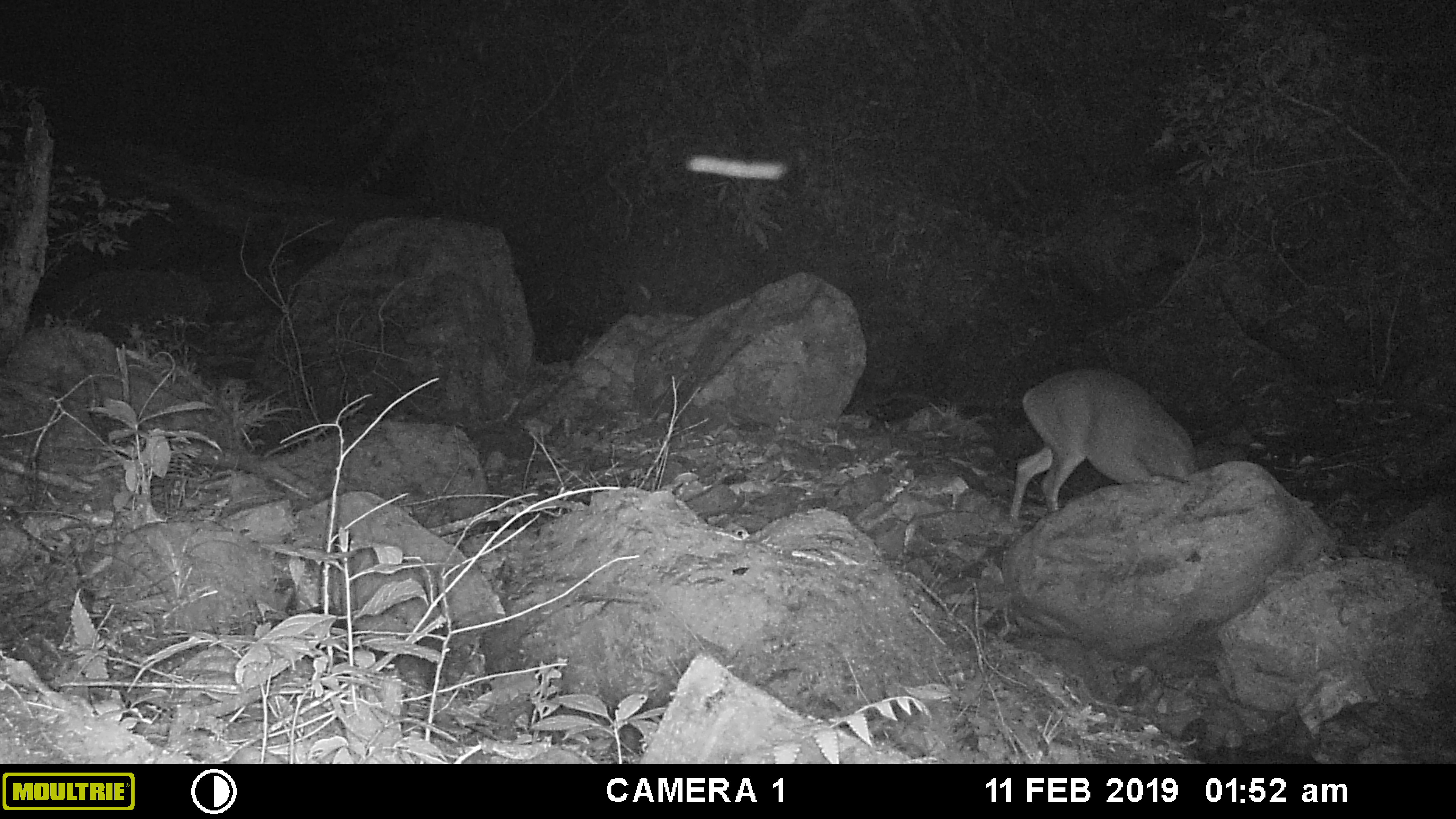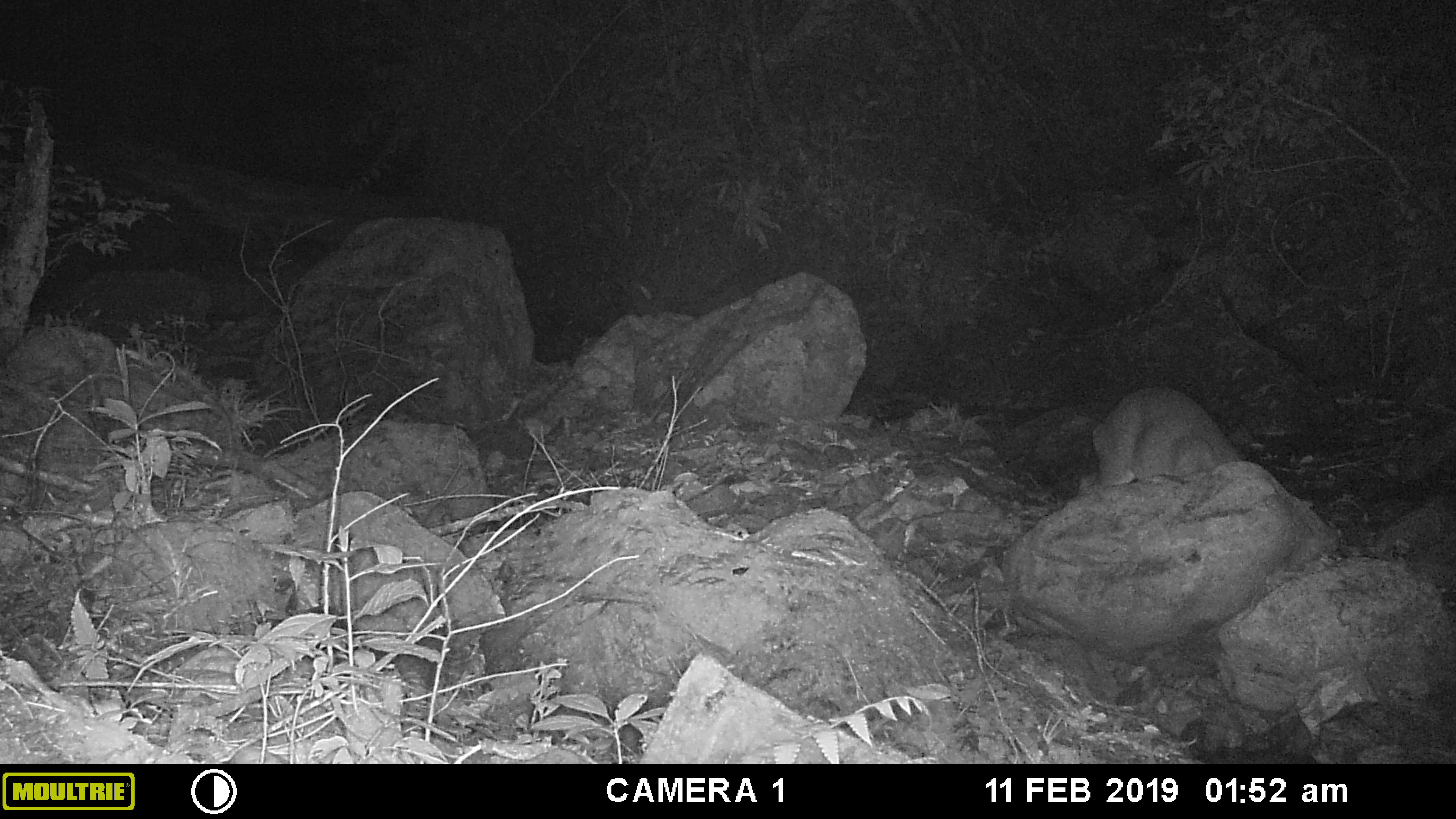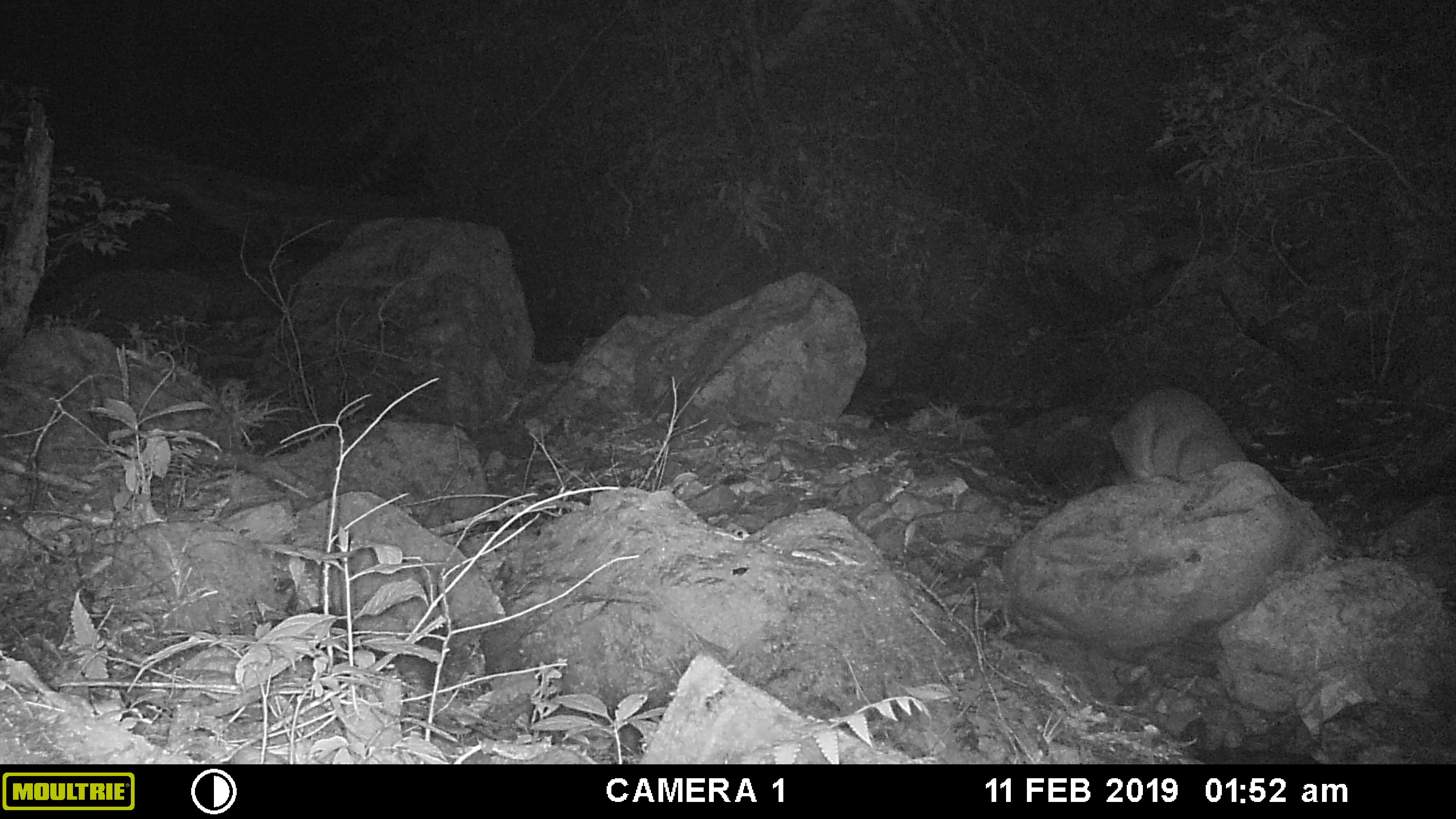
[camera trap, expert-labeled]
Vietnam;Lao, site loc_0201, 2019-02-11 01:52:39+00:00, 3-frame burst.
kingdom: Animalia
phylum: Chordata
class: Mammalia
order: Artiodactyla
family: Cervidae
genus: Muntiacus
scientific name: Muntiacus vuquangensis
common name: large-antlered muntjac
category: large antlered muntjac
Large antlered muntjac (large-antlered muntjac) (Muntiacus vuquangensis). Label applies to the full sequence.